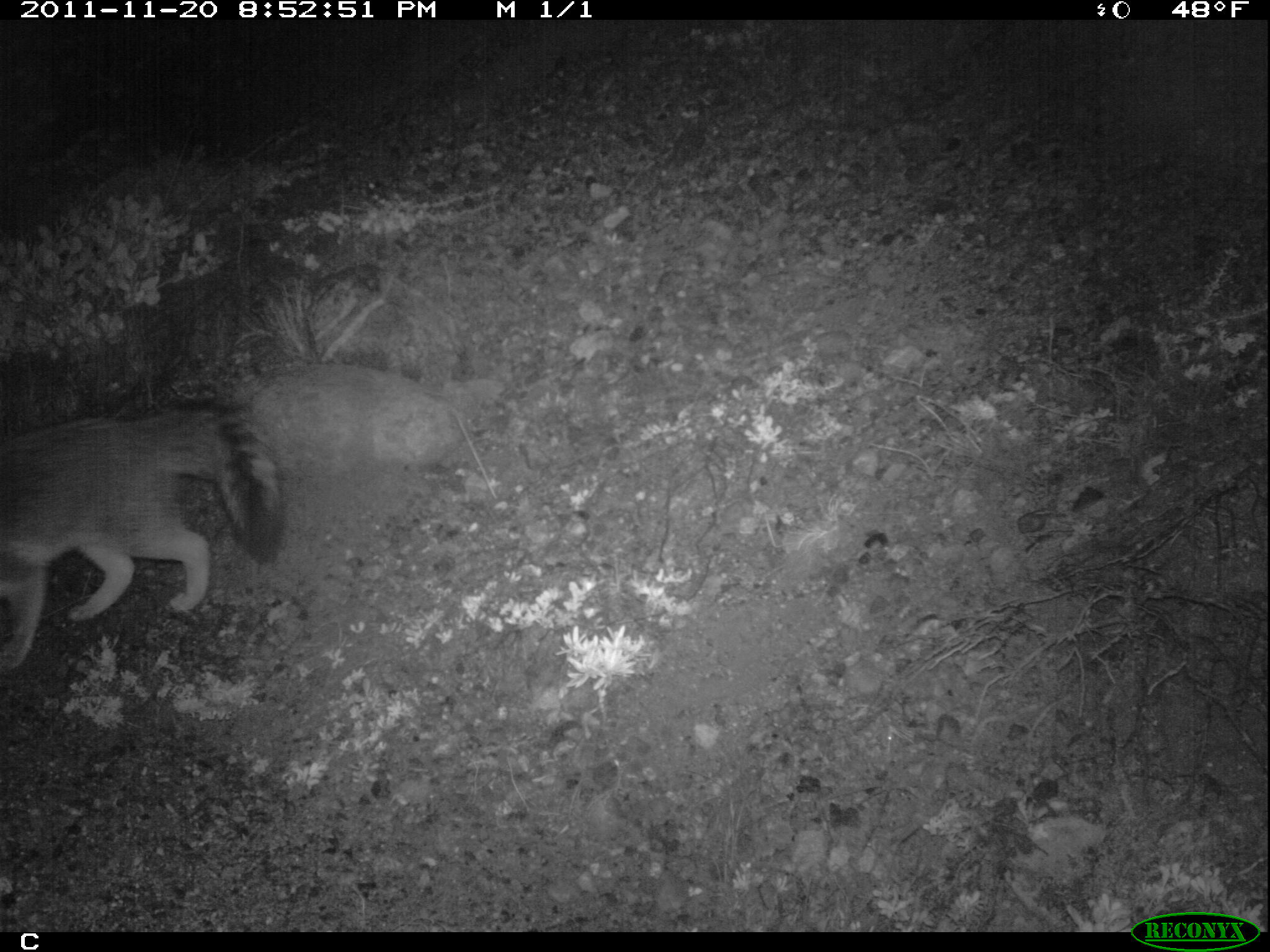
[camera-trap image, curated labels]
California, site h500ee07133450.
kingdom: Animalia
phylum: Chordata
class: Mammalia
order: Carnivora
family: Canidae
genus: Urocyon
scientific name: Urocyon littoralis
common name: island fox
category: fox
Fox (island fox) (Urocyon littoralis).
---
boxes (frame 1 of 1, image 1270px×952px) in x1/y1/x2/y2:
fox: 0/399/286/668